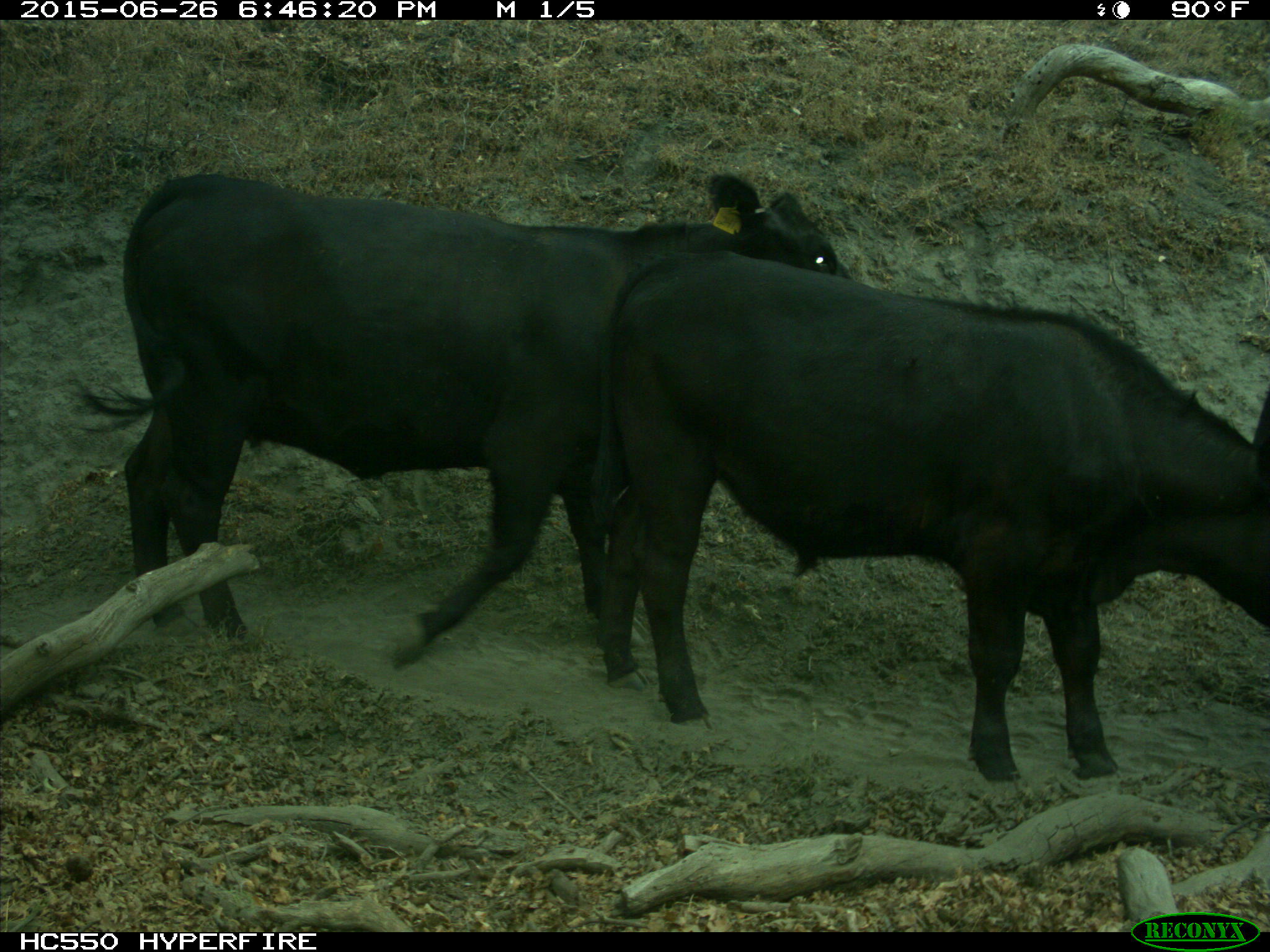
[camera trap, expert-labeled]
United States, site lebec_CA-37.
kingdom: Animalia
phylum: Chordata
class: Mammalia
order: Artiodactyla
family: Bovidae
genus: Bos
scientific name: Bos taurus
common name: domestic cow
Bos taurus (domestic cow).